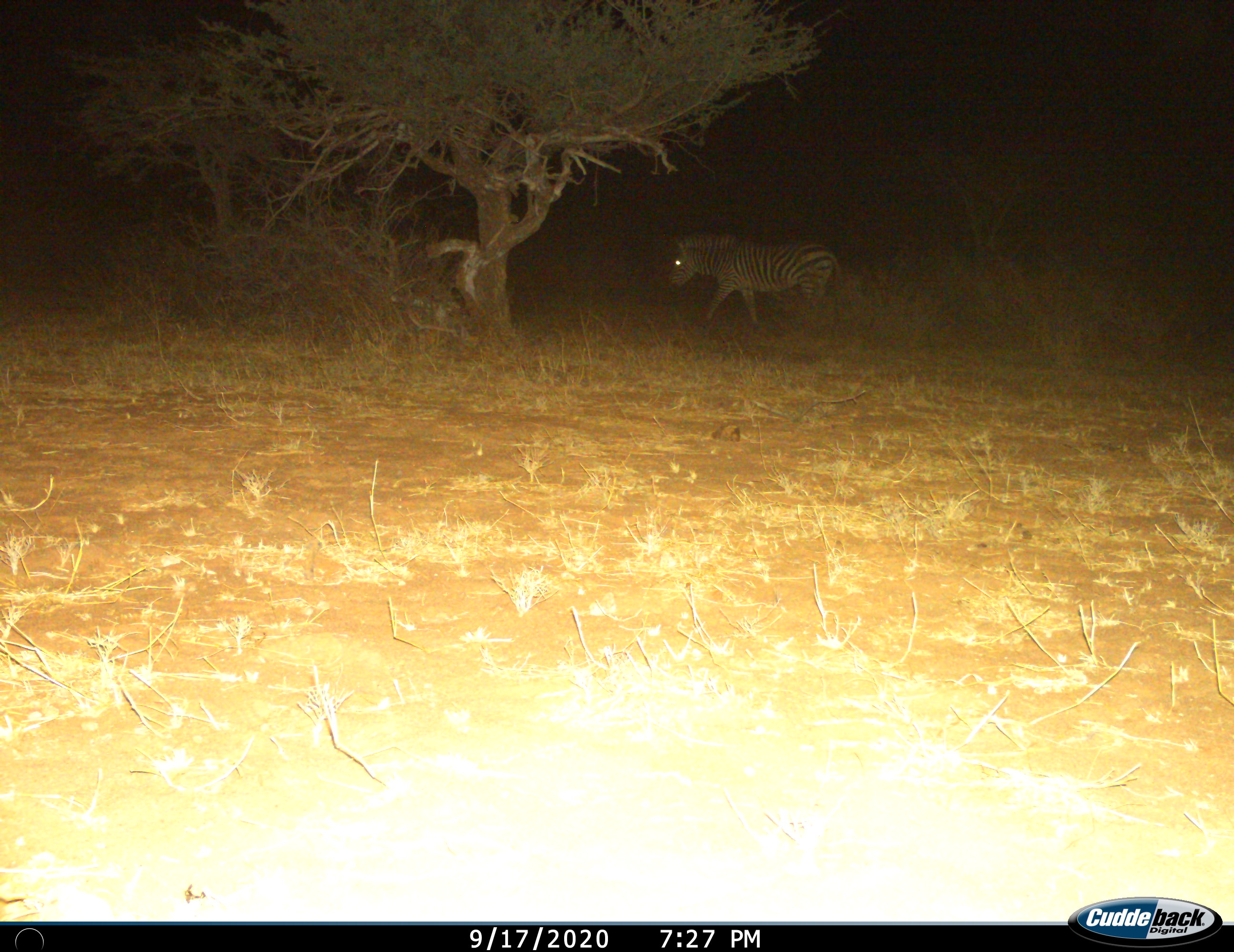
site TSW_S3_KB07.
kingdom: Animalia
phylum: Chordata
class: Mammalia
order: Perissodactyla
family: Equidae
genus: Equus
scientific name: Equus quagga burchellii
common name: burchell's zebra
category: zebraburchells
Zebraburchells (burchell's zebra) (Equus quagga burchellii), count 1. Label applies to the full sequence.